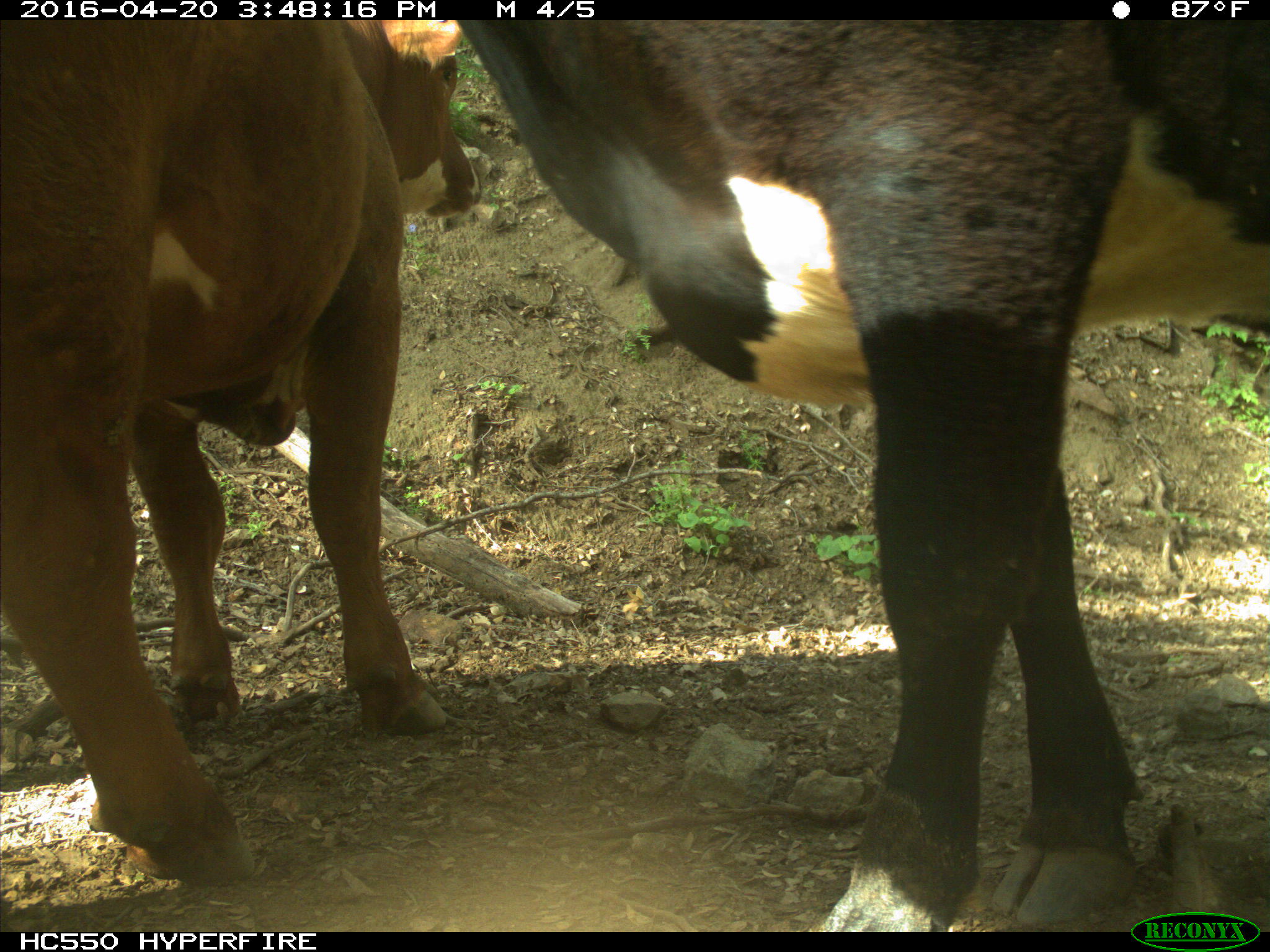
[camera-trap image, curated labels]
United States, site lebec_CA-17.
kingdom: Animalia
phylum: Chordata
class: Mammalia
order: Artiodactyla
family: Bovidae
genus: Bos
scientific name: Bos taurus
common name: domestic cow